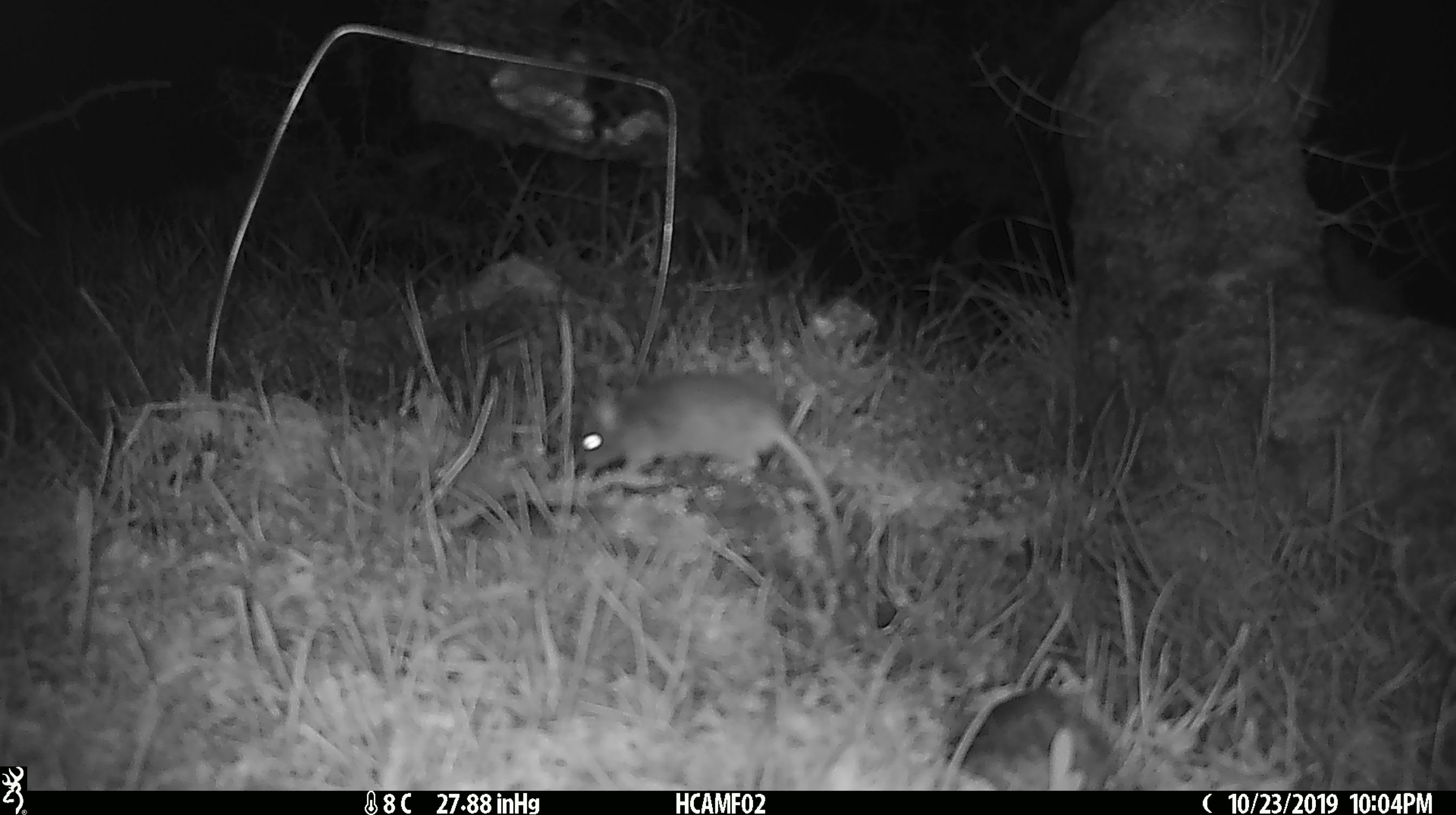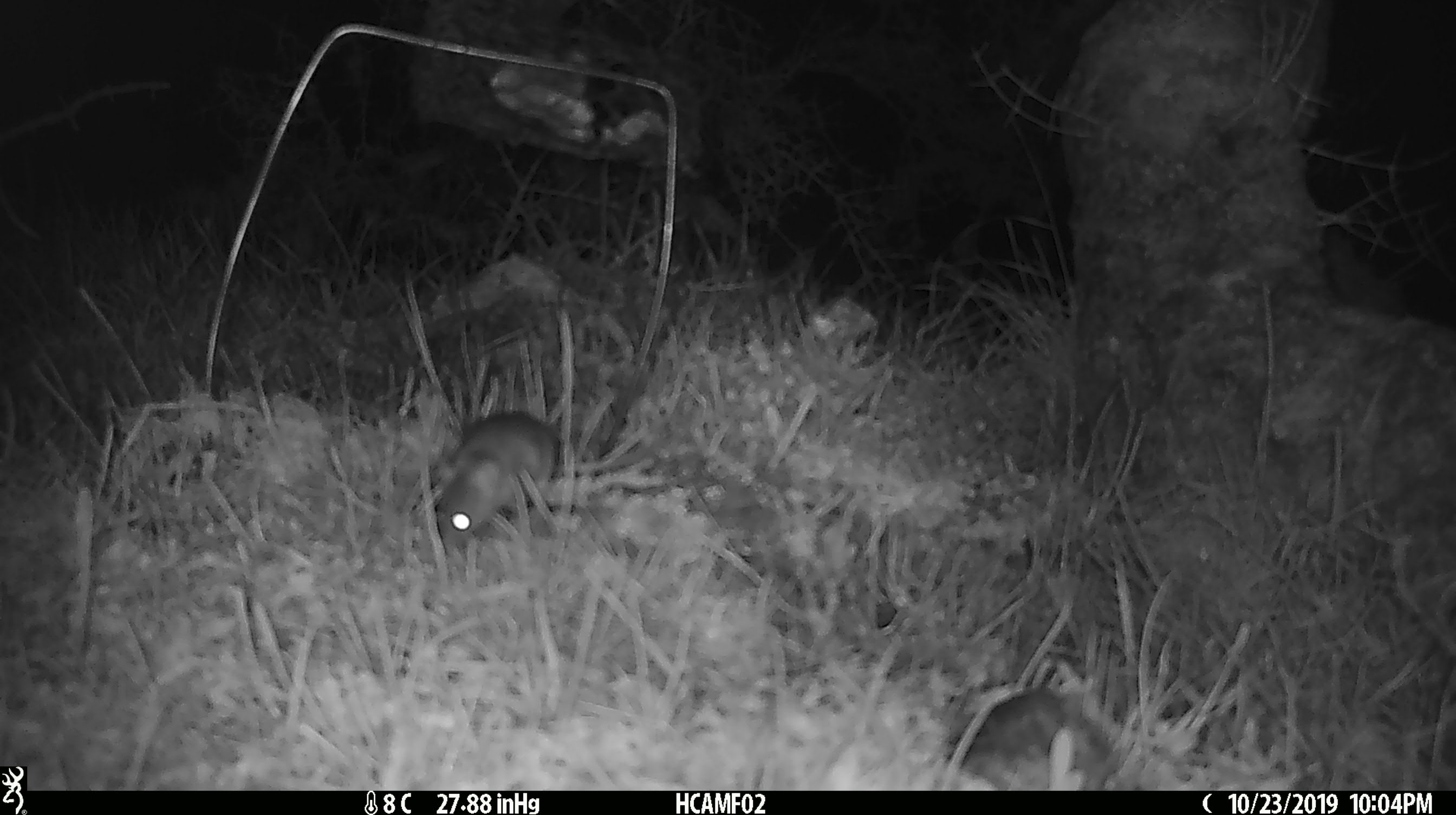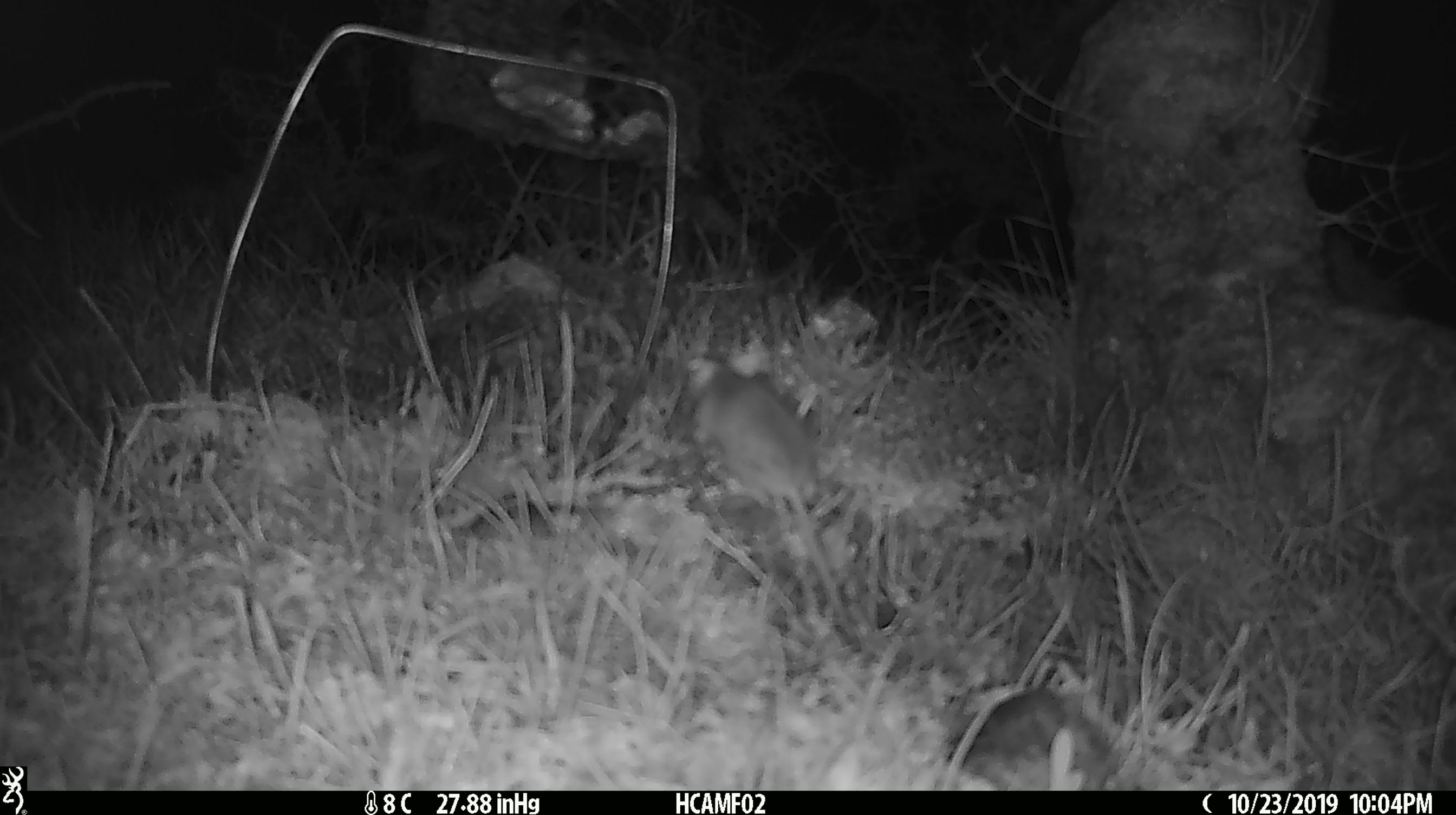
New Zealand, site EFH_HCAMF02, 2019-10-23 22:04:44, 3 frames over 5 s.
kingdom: Animalia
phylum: Chordata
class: Mammalia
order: Rodentia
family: Muridae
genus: Mus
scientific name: Mus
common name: mouse